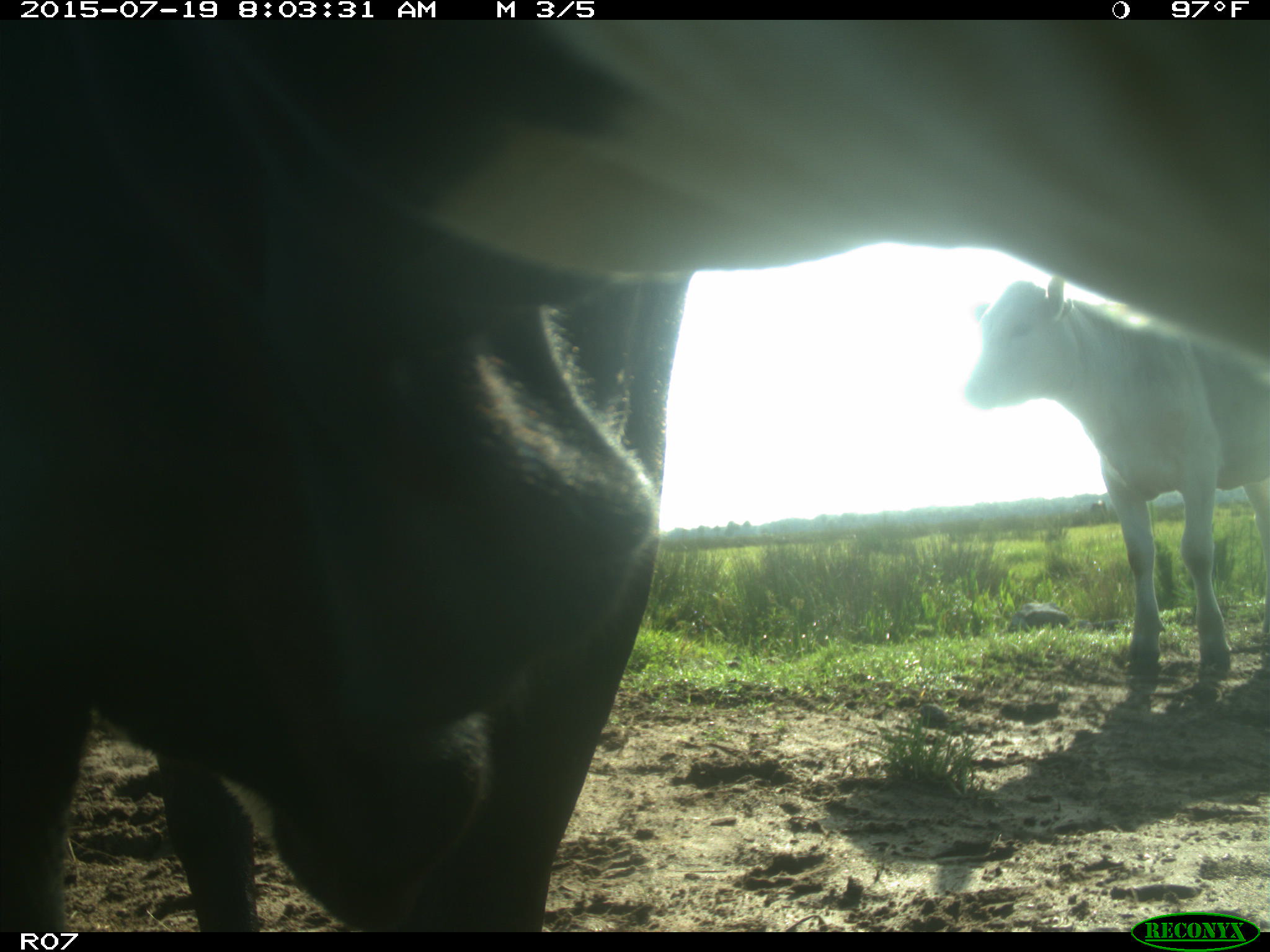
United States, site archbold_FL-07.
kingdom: Animalia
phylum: Chordata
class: Mammalia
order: Artiodactyla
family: Bovidae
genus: Bos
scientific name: Bos taurus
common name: domestic cow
Bos taurus (domestic cow).